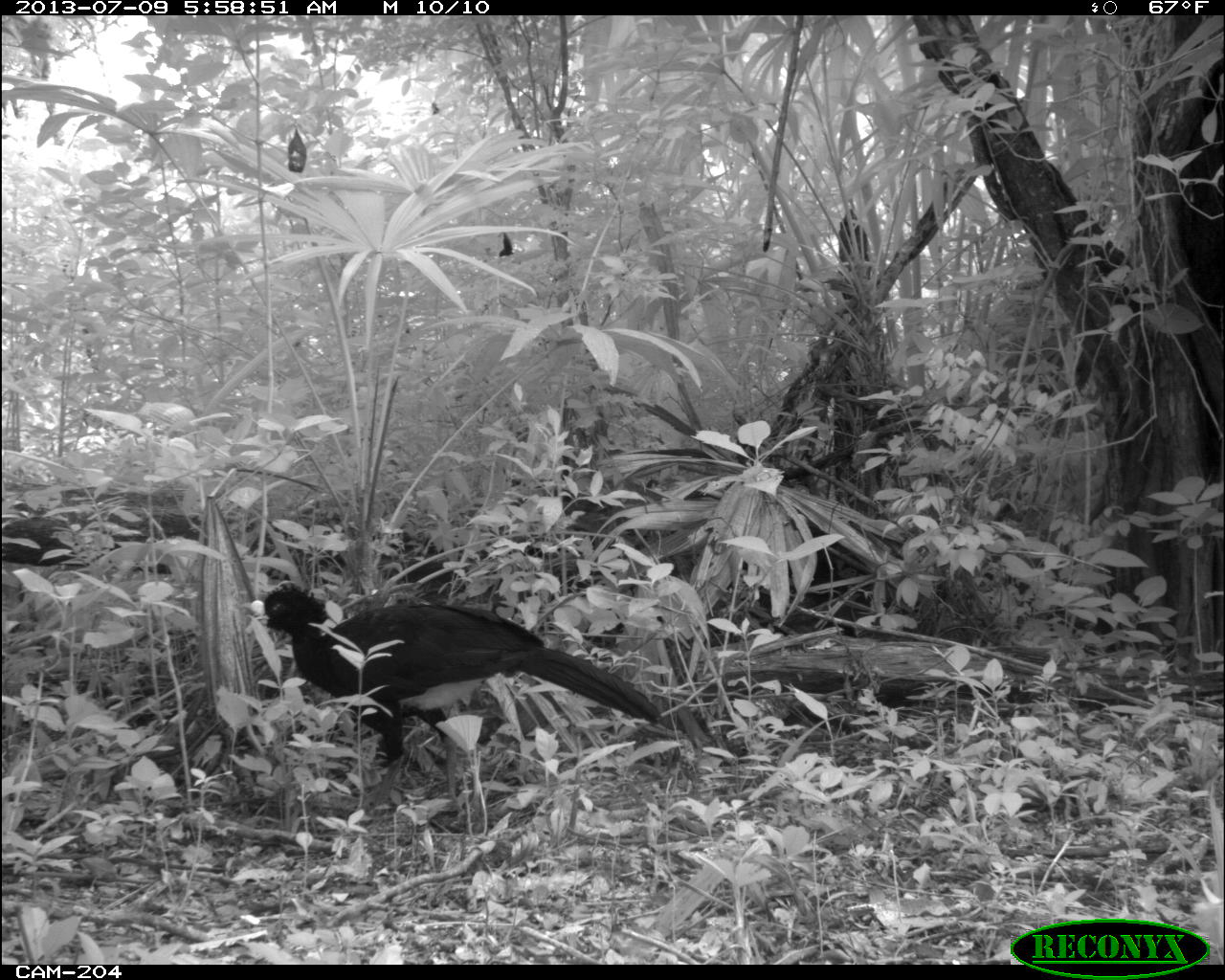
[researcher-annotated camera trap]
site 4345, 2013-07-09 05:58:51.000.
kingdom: Animalia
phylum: Chordata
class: Aves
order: Galliformes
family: Cracidae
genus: Crax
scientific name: Crax rubra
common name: great curassow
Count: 1.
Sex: male.